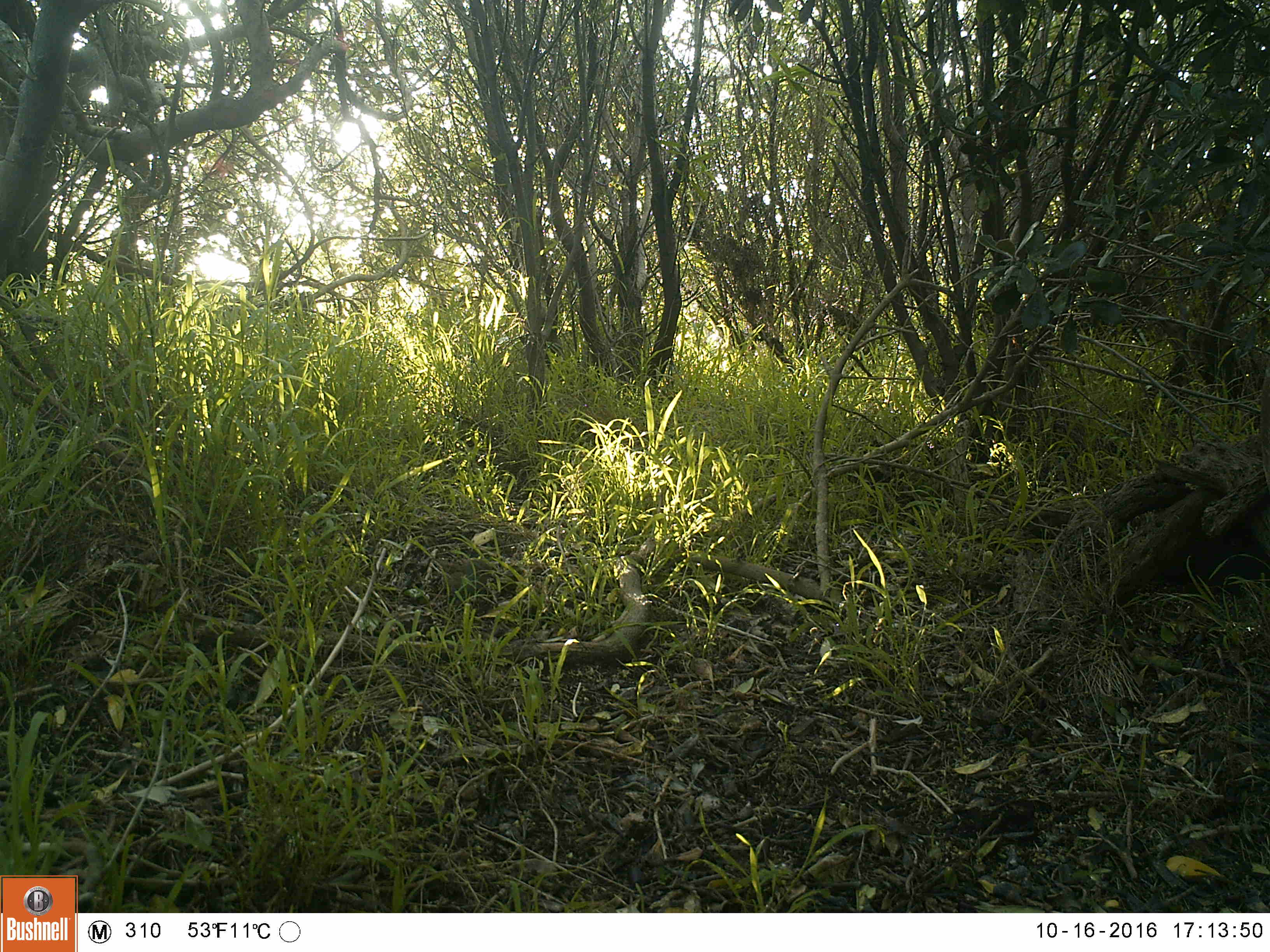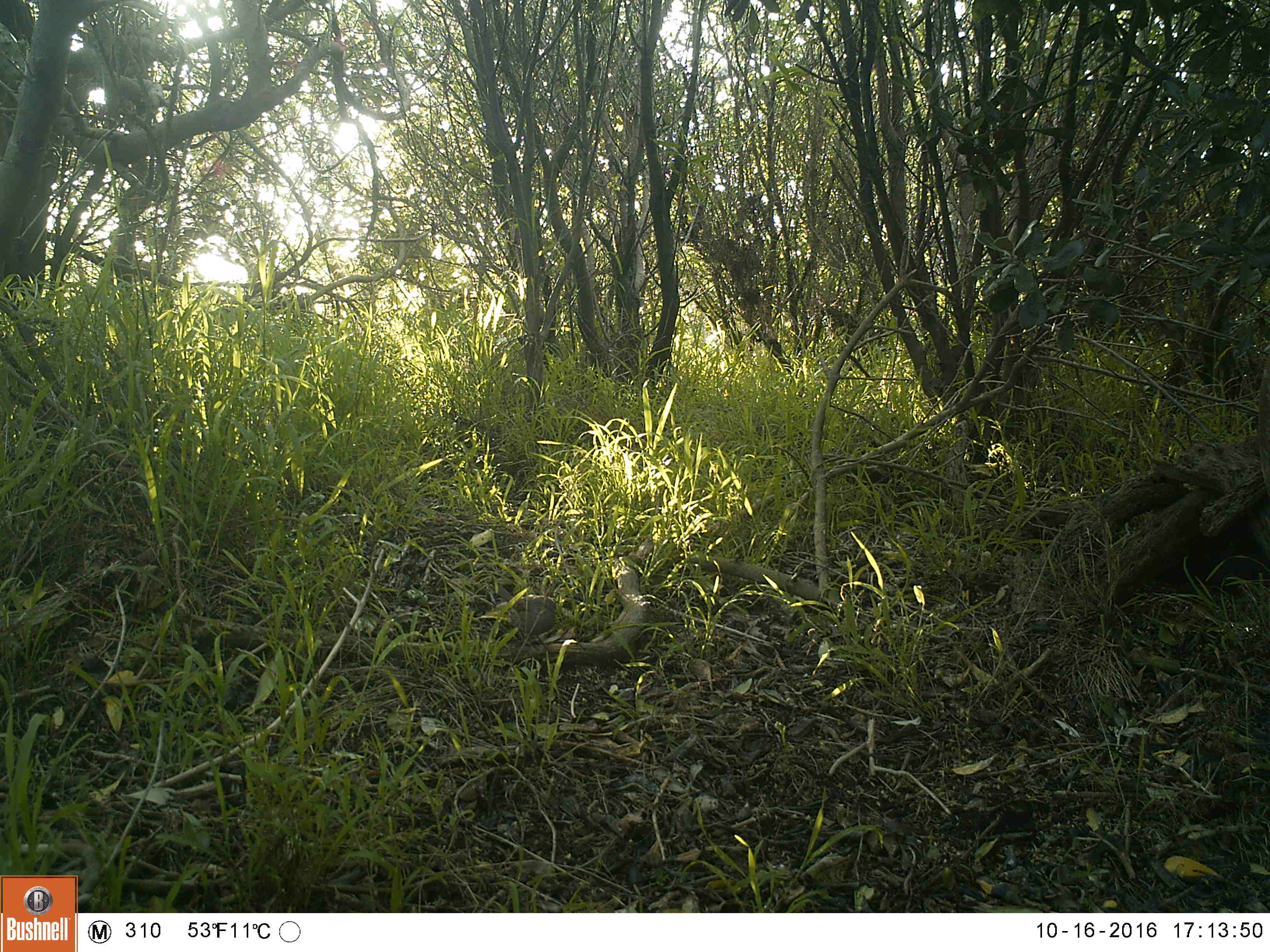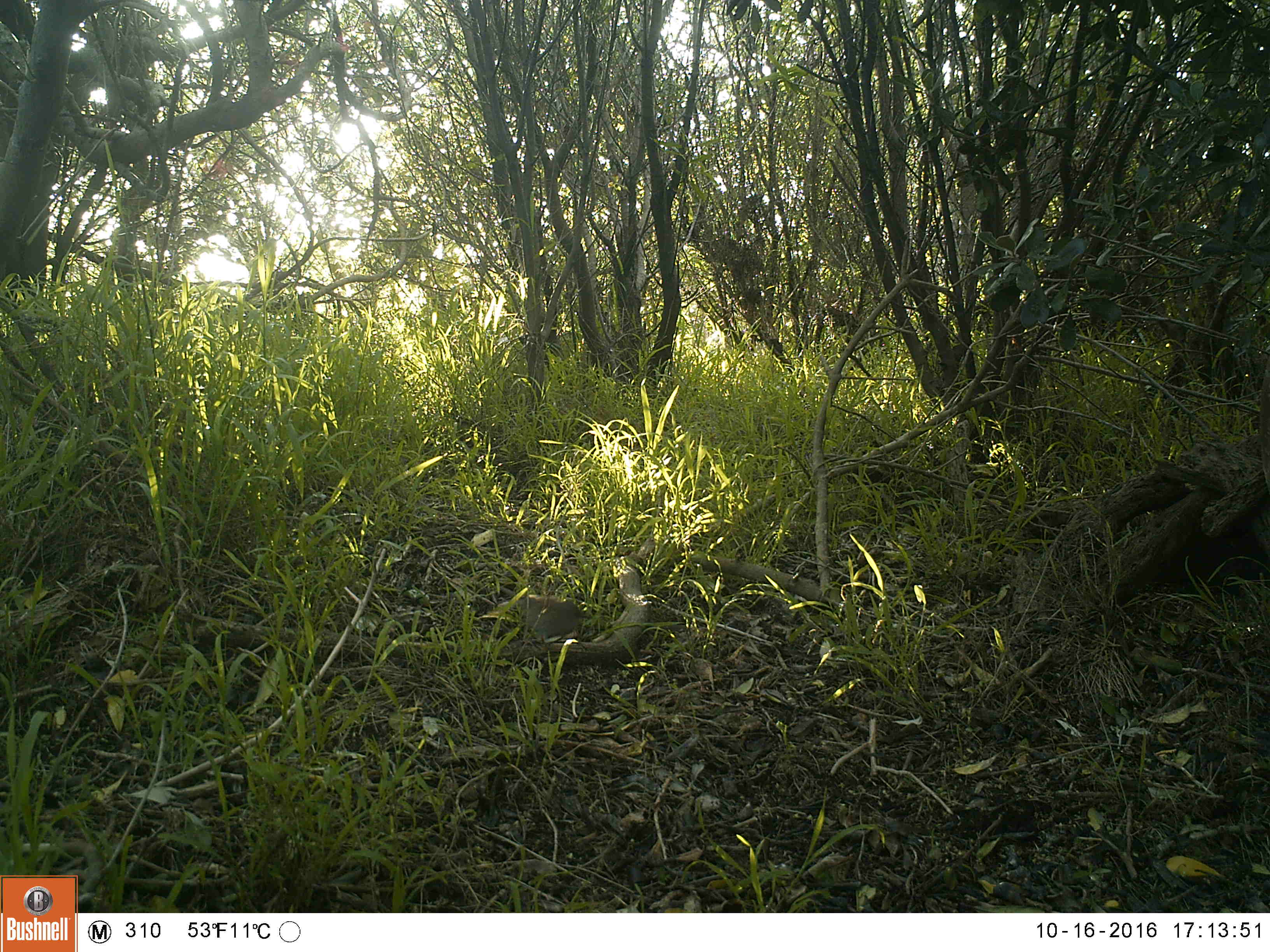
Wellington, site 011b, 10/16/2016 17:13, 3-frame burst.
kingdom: Animalia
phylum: Chordata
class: Aves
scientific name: Aves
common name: bird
Bird (Aves).